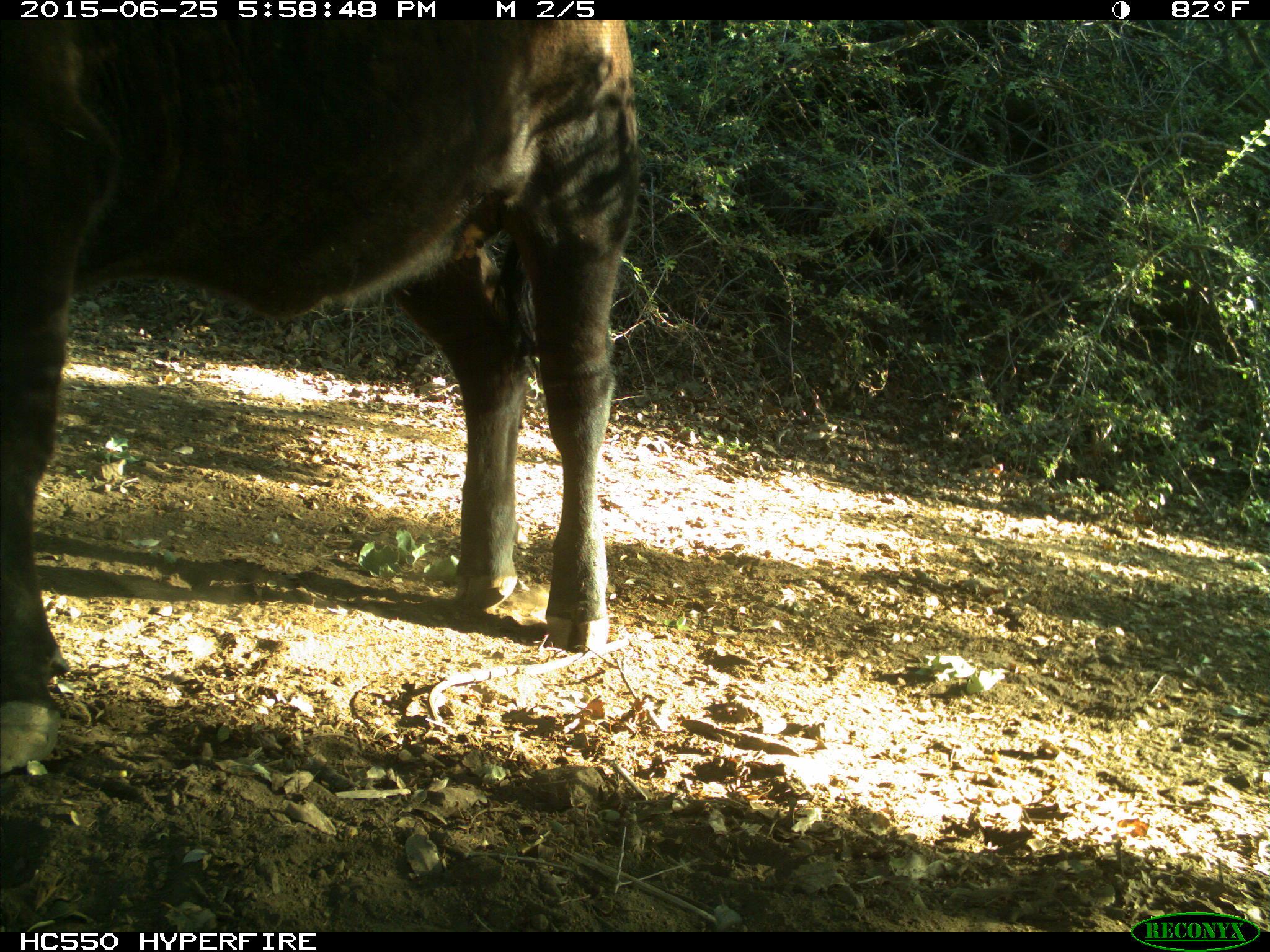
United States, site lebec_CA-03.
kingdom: Animalia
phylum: Chordata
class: Mammalia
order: Artiodactyla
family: Bovidae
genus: Bos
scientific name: Bos taurus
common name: domestic cow